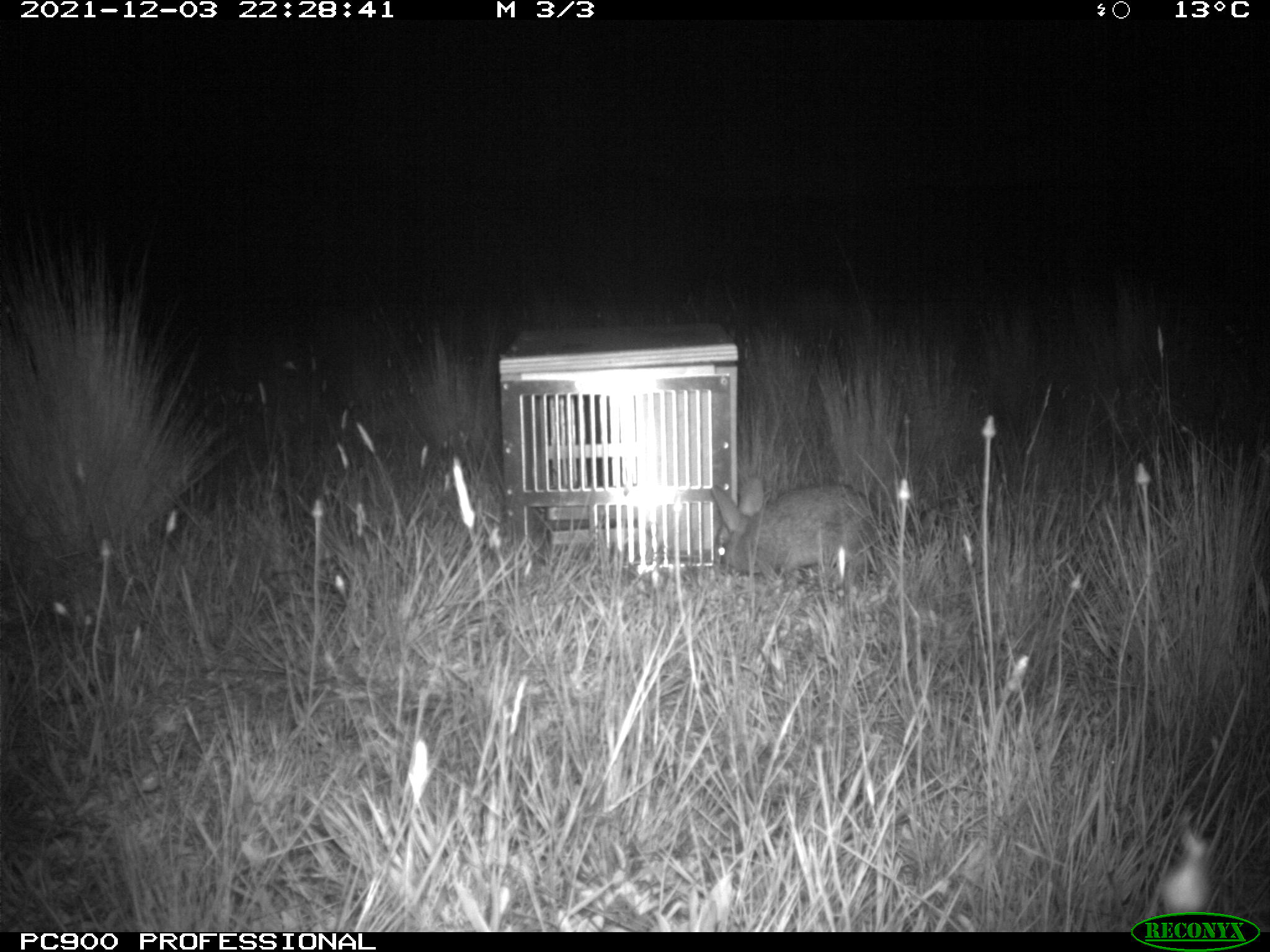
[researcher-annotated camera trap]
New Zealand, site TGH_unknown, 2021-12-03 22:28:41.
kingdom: Animalia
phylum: Chordata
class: Mammalia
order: Lagomorpha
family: Leporidae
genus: Oryctolagus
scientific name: Oryctolagus cuniculus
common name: european rabbit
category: rabbit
Rabbit (european rabbit) (Oryctolagus cuniculus).